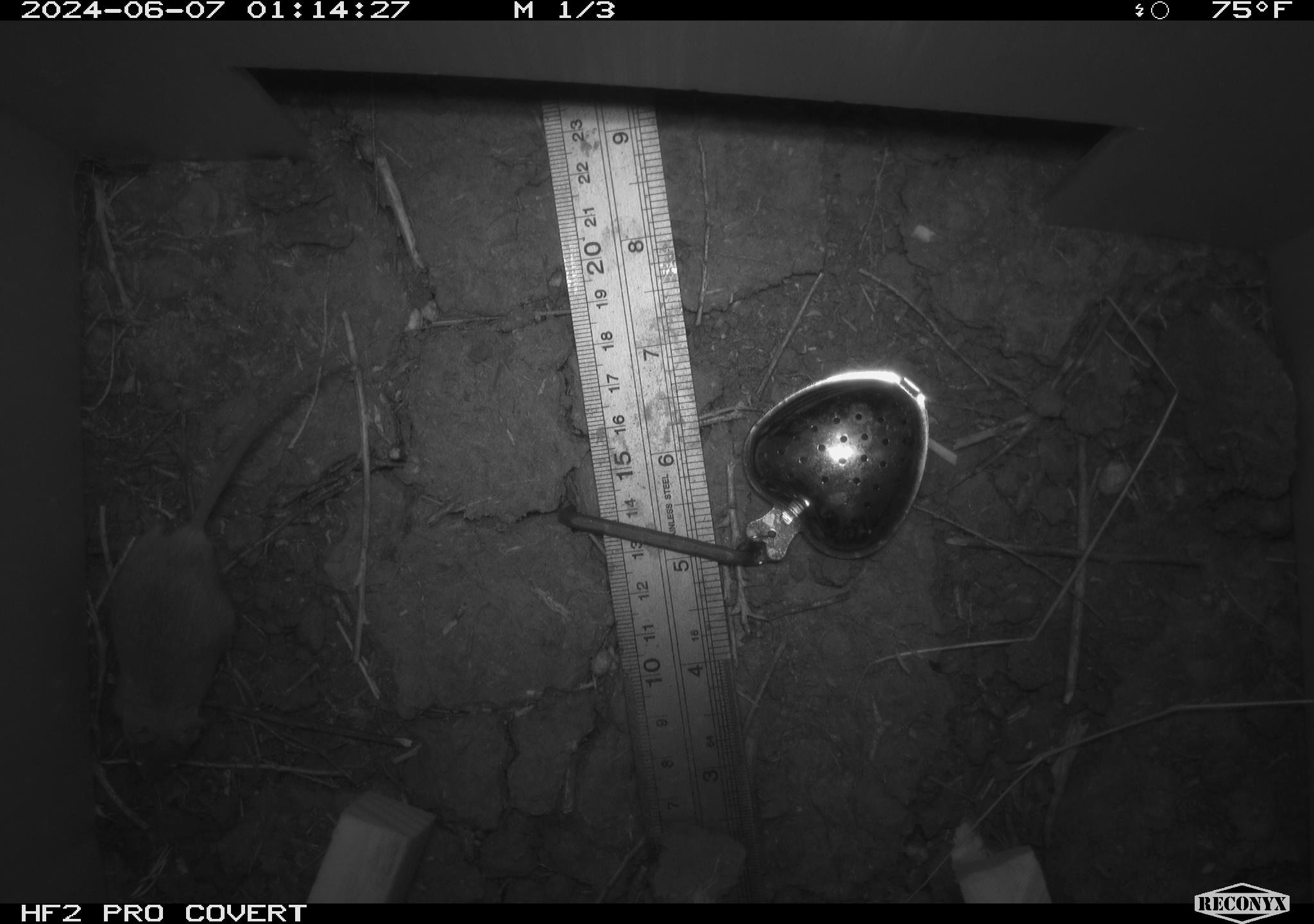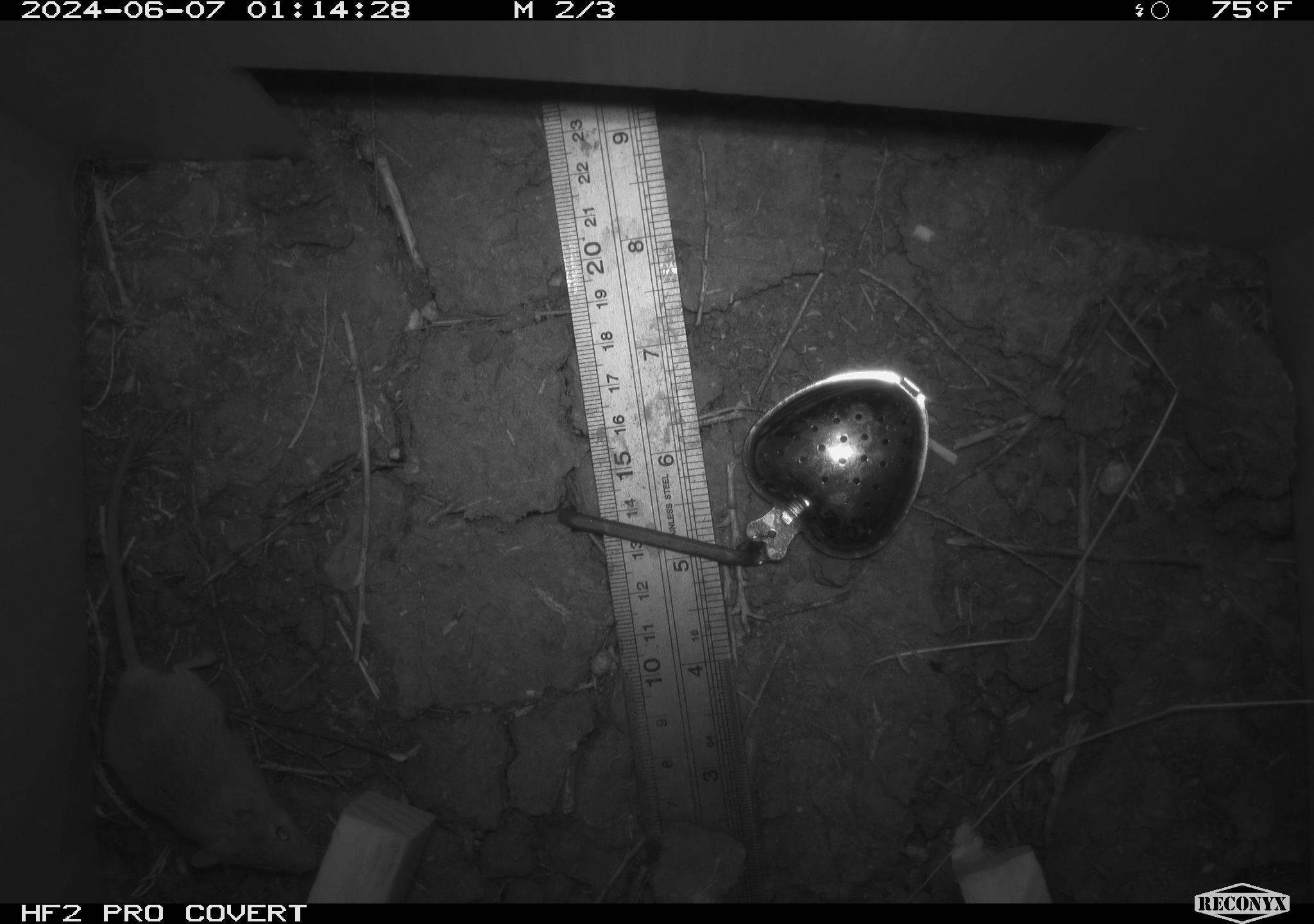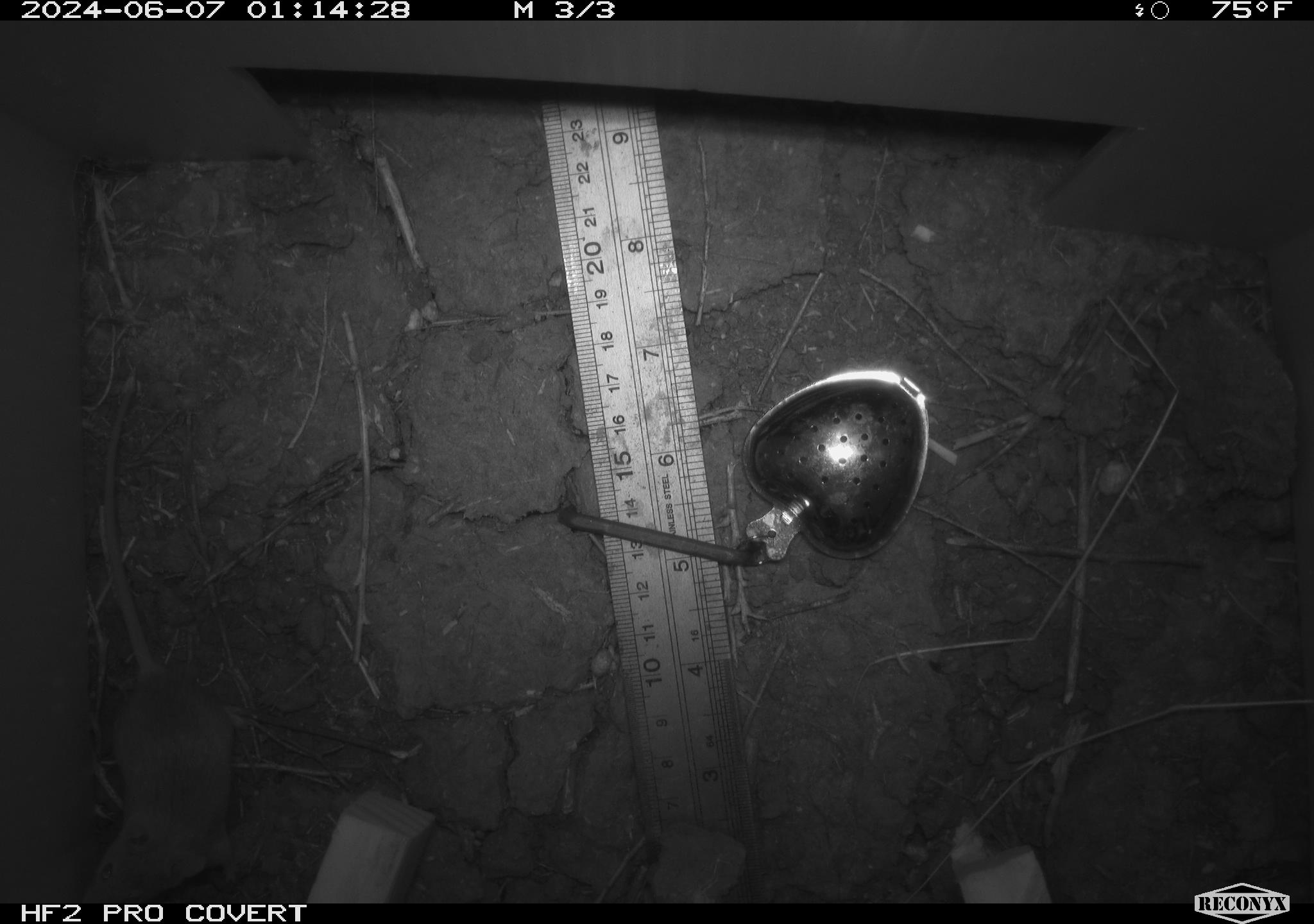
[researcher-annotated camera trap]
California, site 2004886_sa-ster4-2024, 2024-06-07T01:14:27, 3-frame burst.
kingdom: Animalia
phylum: Chordata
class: Mammalia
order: Rodentia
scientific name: Rodentia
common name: mouse species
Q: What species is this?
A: Mouse species (Rodentia).